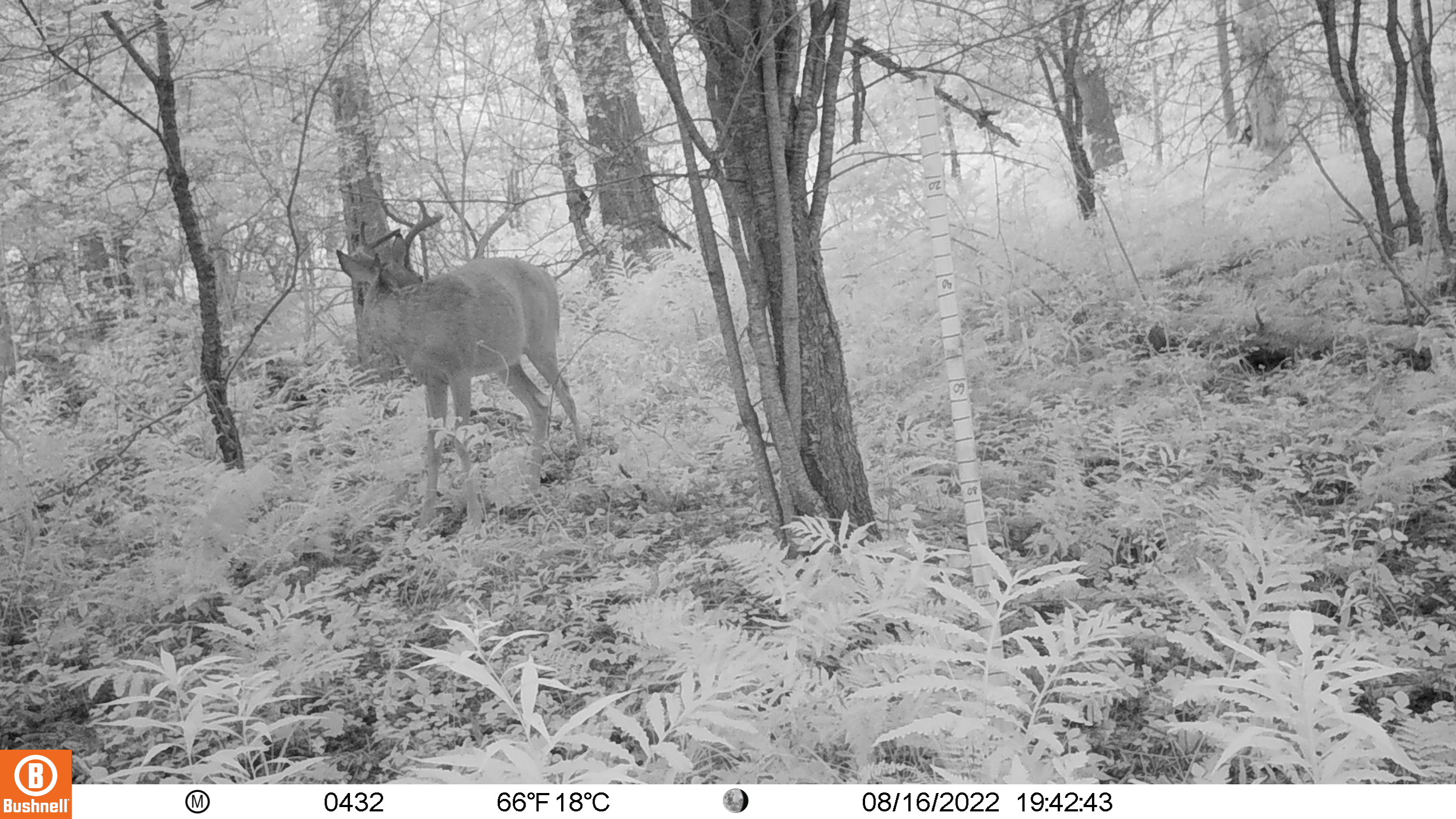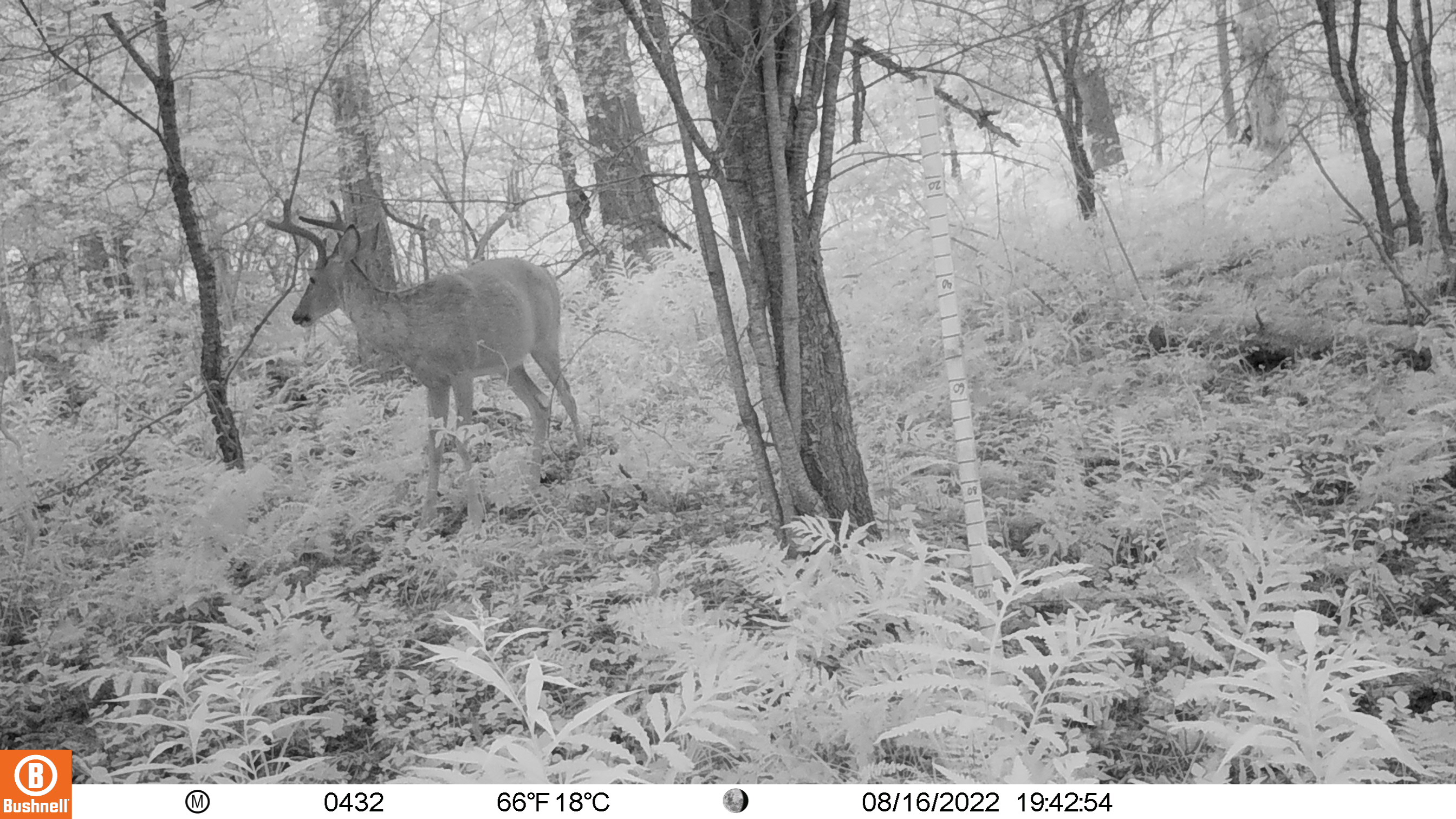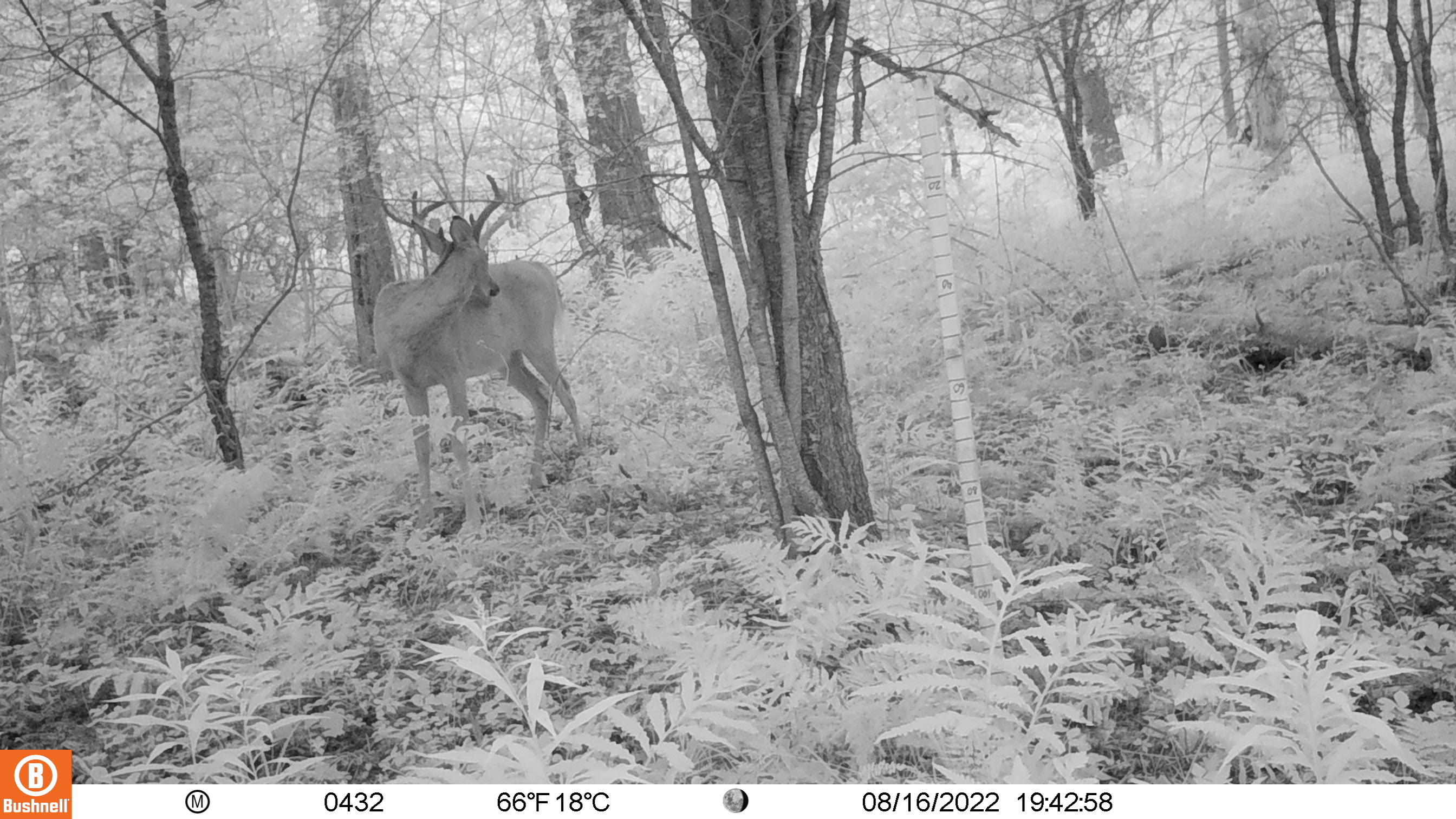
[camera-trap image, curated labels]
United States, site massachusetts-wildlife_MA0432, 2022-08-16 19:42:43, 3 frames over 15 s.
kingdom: Animalia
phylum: Chordata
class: Mammalia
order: Artiodactyla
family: Cervidae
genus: Odocoileus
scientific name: Odocoileus virginianus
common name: white-tailed deer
White-tailed deer (Odocoileus virginianus).